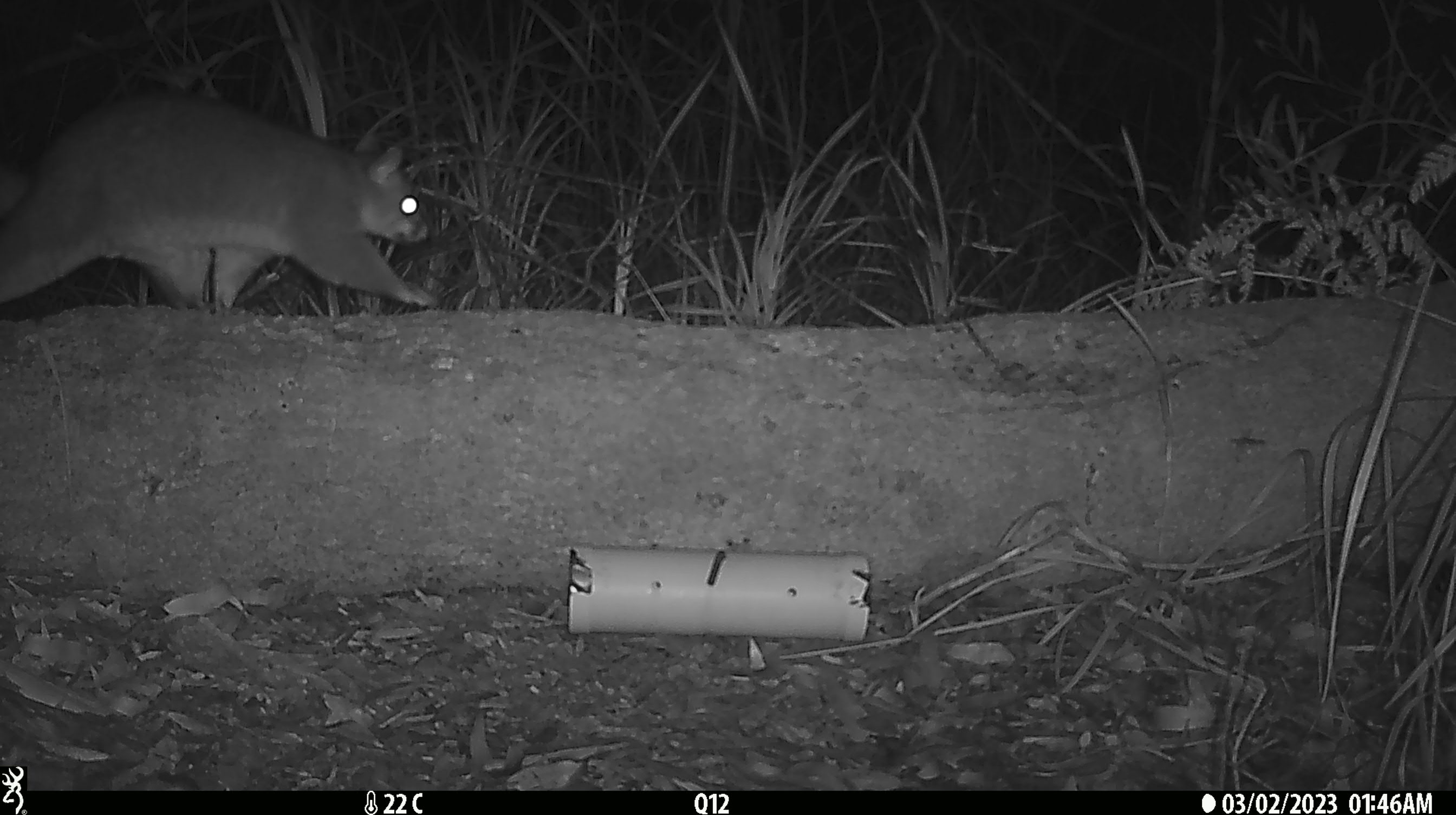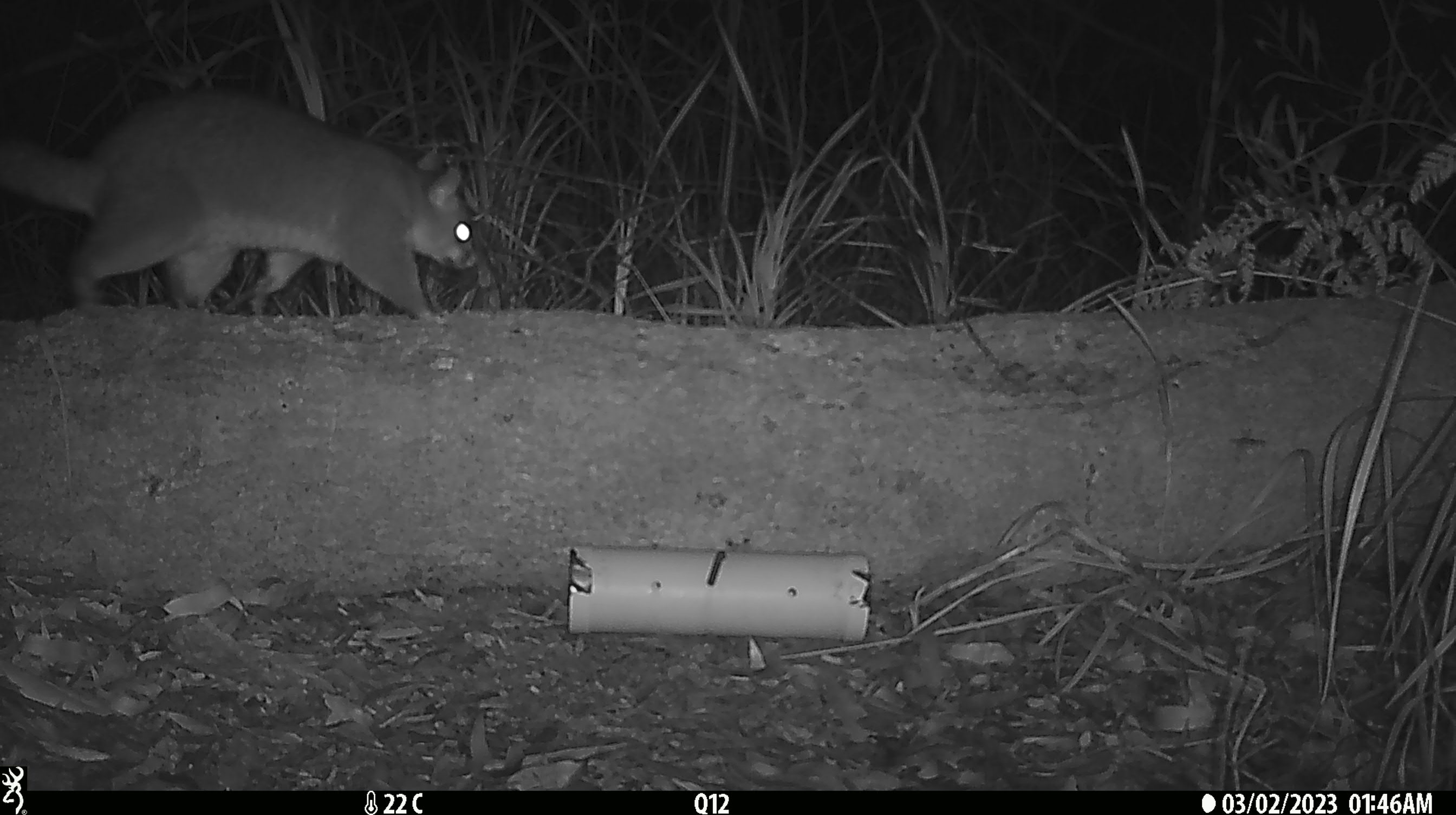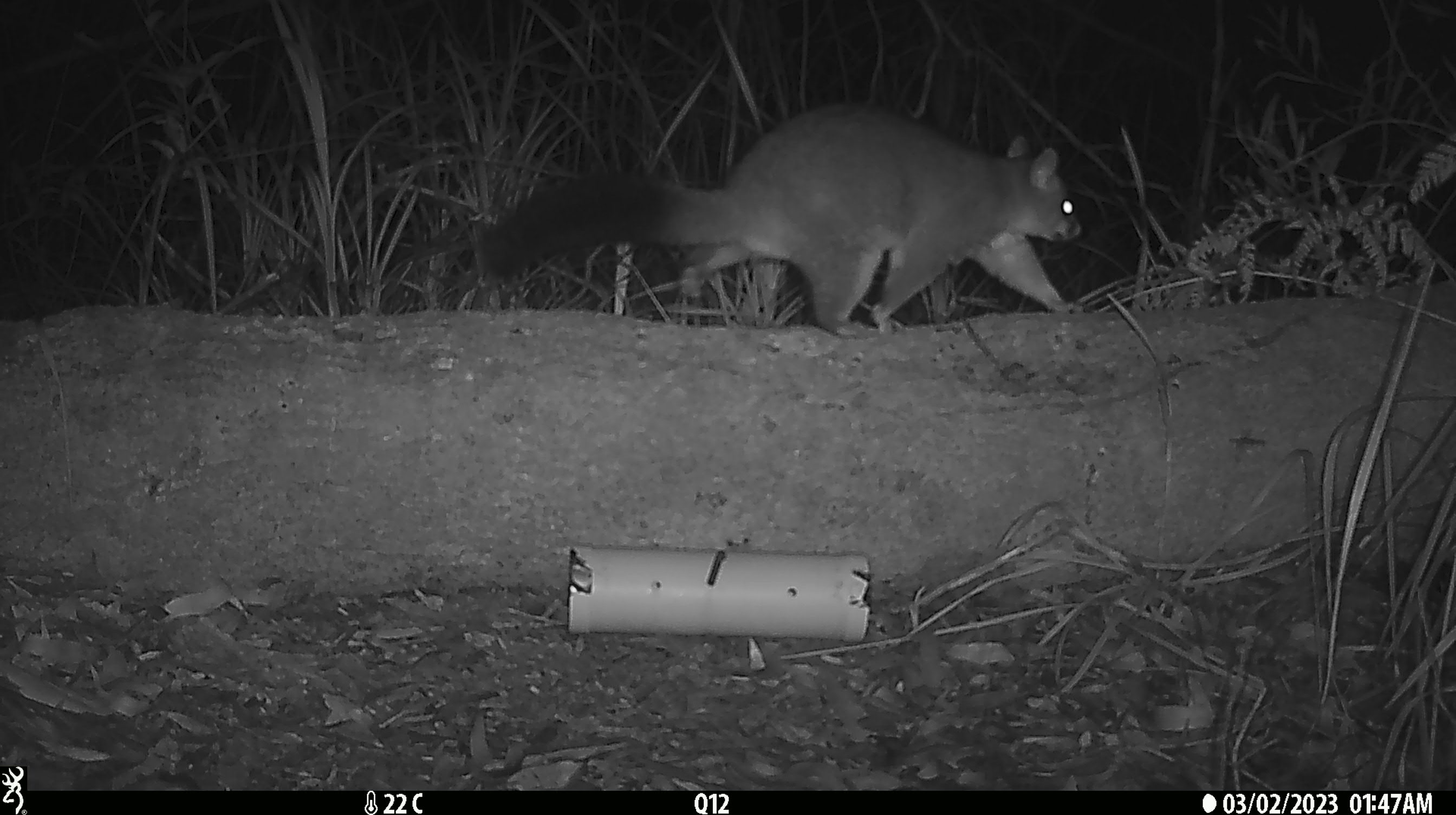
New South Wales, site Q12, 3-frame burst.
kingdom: Animalia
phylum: Chordata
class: Mammalia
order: Diprotodontia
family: Phalangeridae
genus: Trichosurus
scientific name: Trichosurus vulpecula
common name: common brushtail possum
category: possum